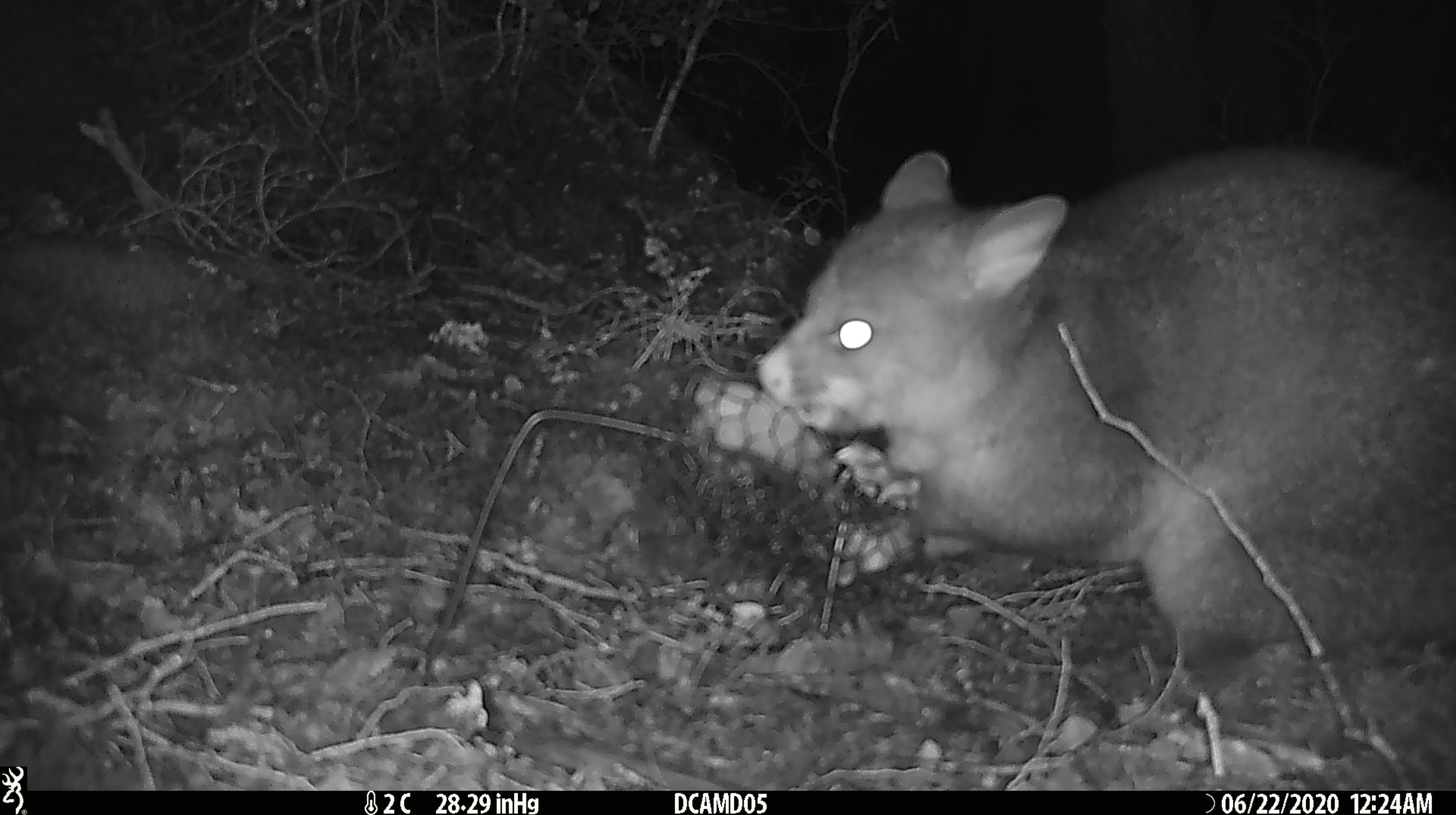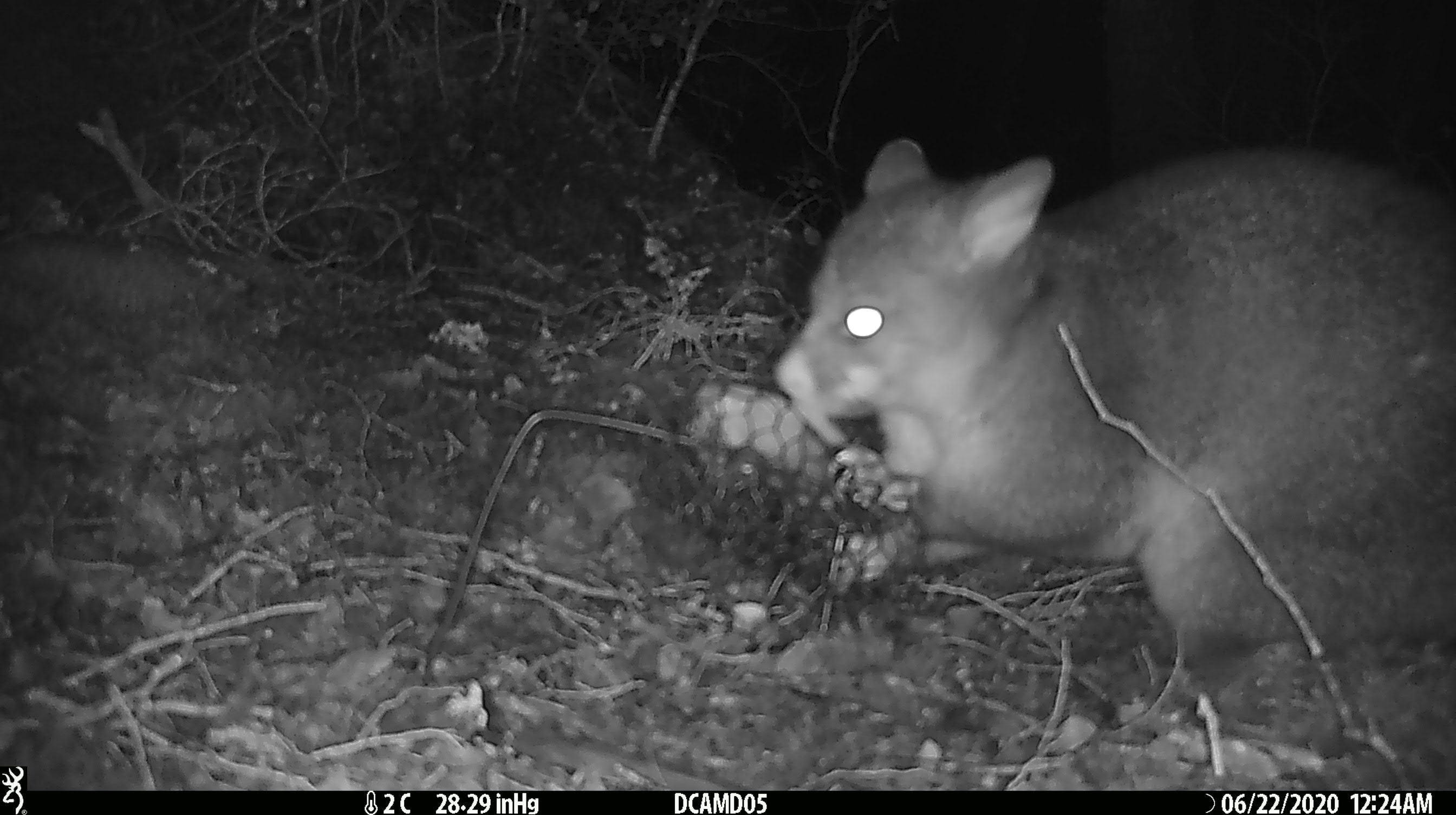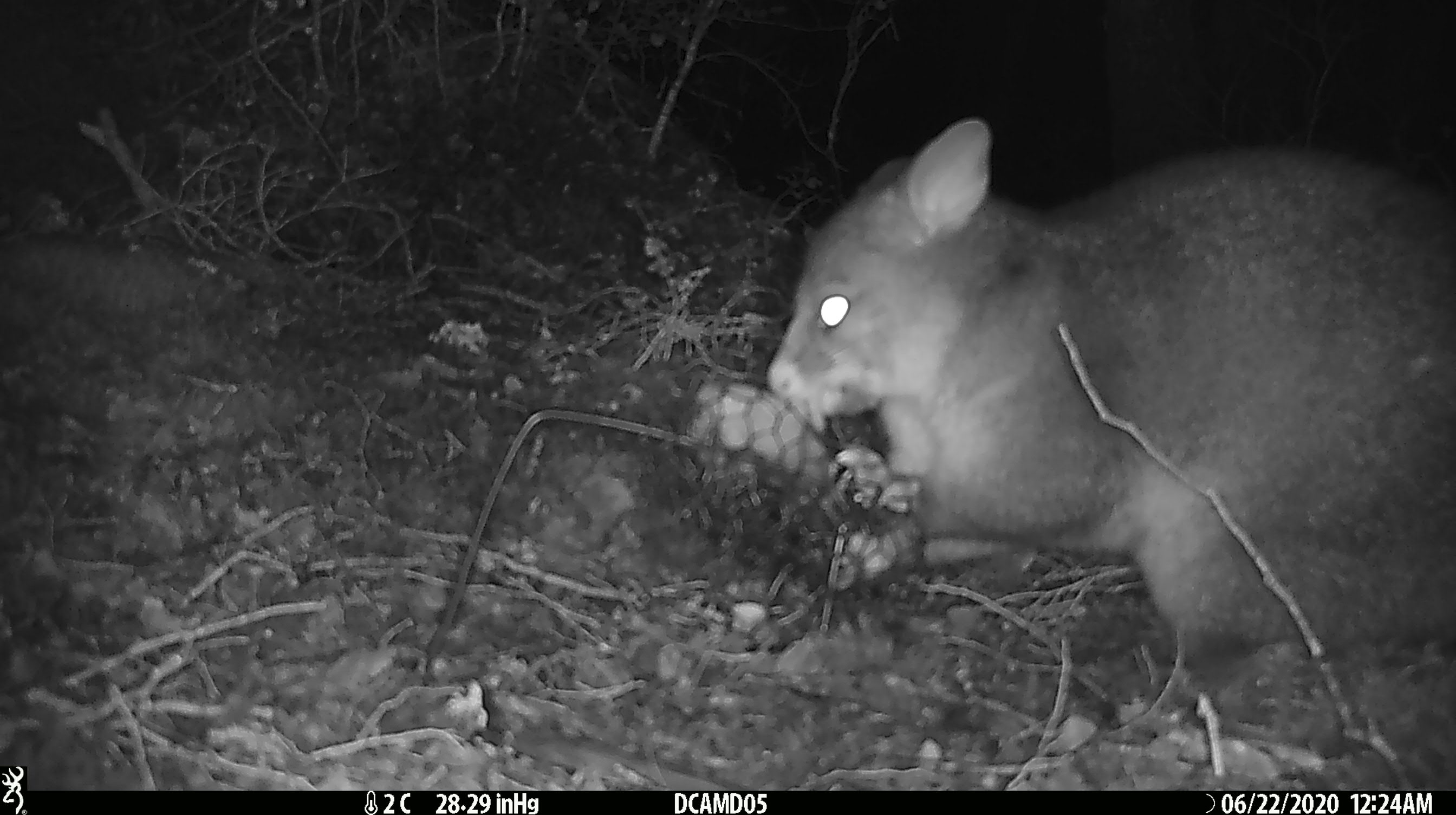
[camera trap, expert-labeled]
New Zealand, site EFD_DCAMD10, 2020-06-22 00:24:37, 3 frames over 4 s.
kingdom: Animalia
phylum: Chordata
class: Mammalia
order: Diprotodontia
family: Phalangeridae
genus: Trichosurus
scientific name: Trichosurus vulpecula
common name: common brushtail possum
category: possum